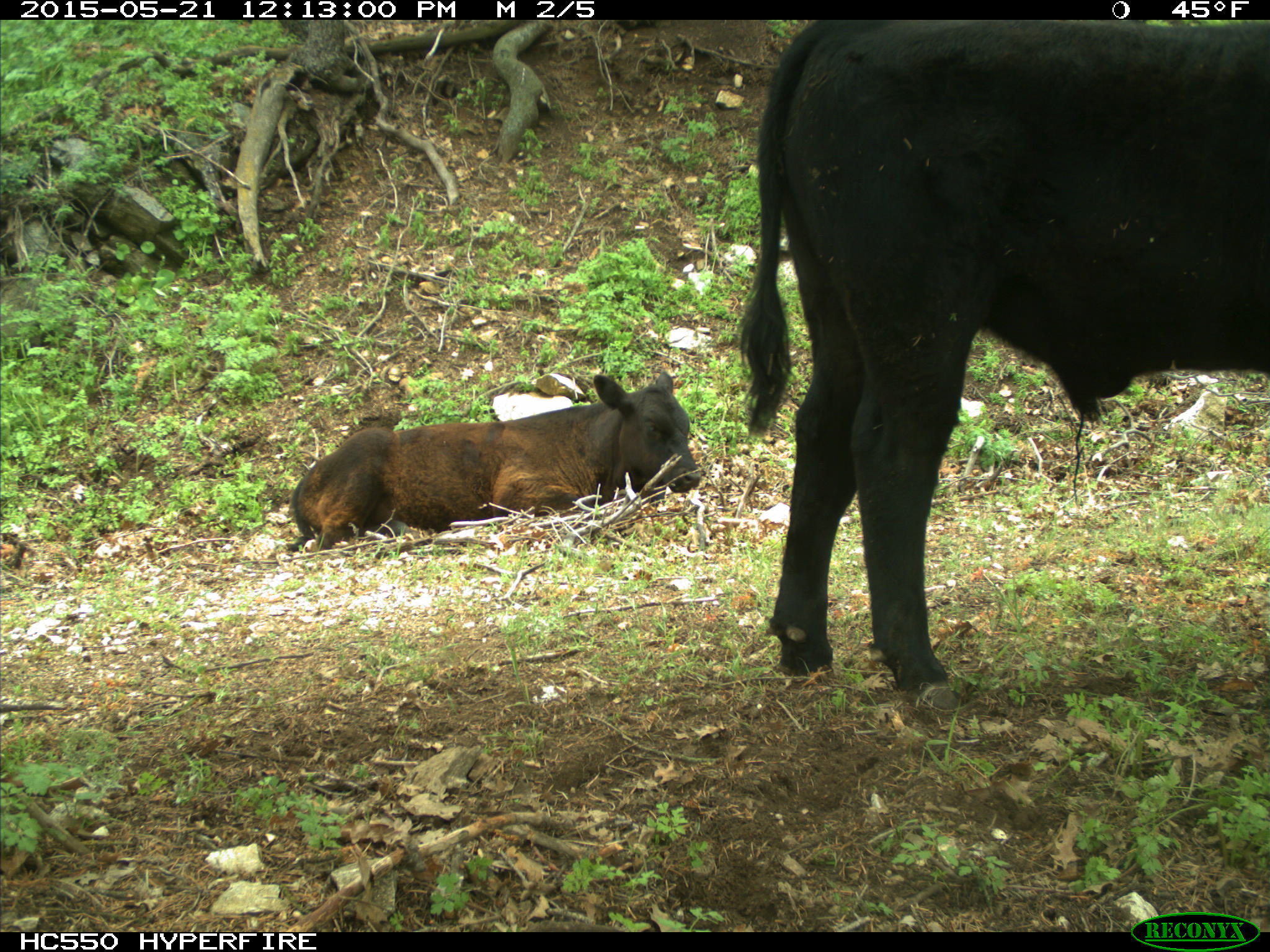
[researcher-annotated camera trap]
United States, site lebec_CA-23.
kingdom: Animalia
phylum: Chordata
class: Mammalia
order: Artiodactyla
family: Bovidae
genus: Bos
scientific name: Bos taurus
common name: domestic cow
Bos taurus (domestic cow).